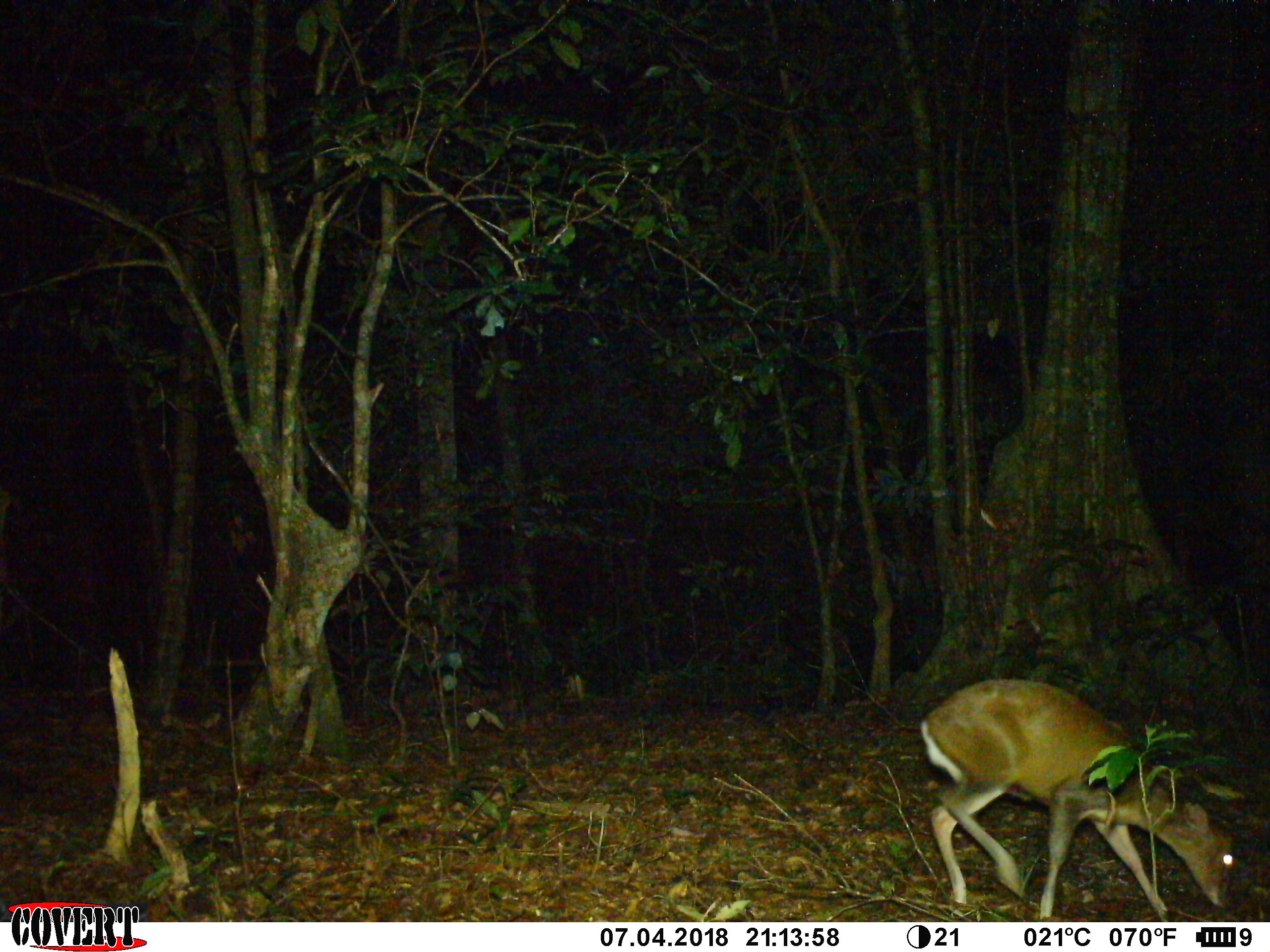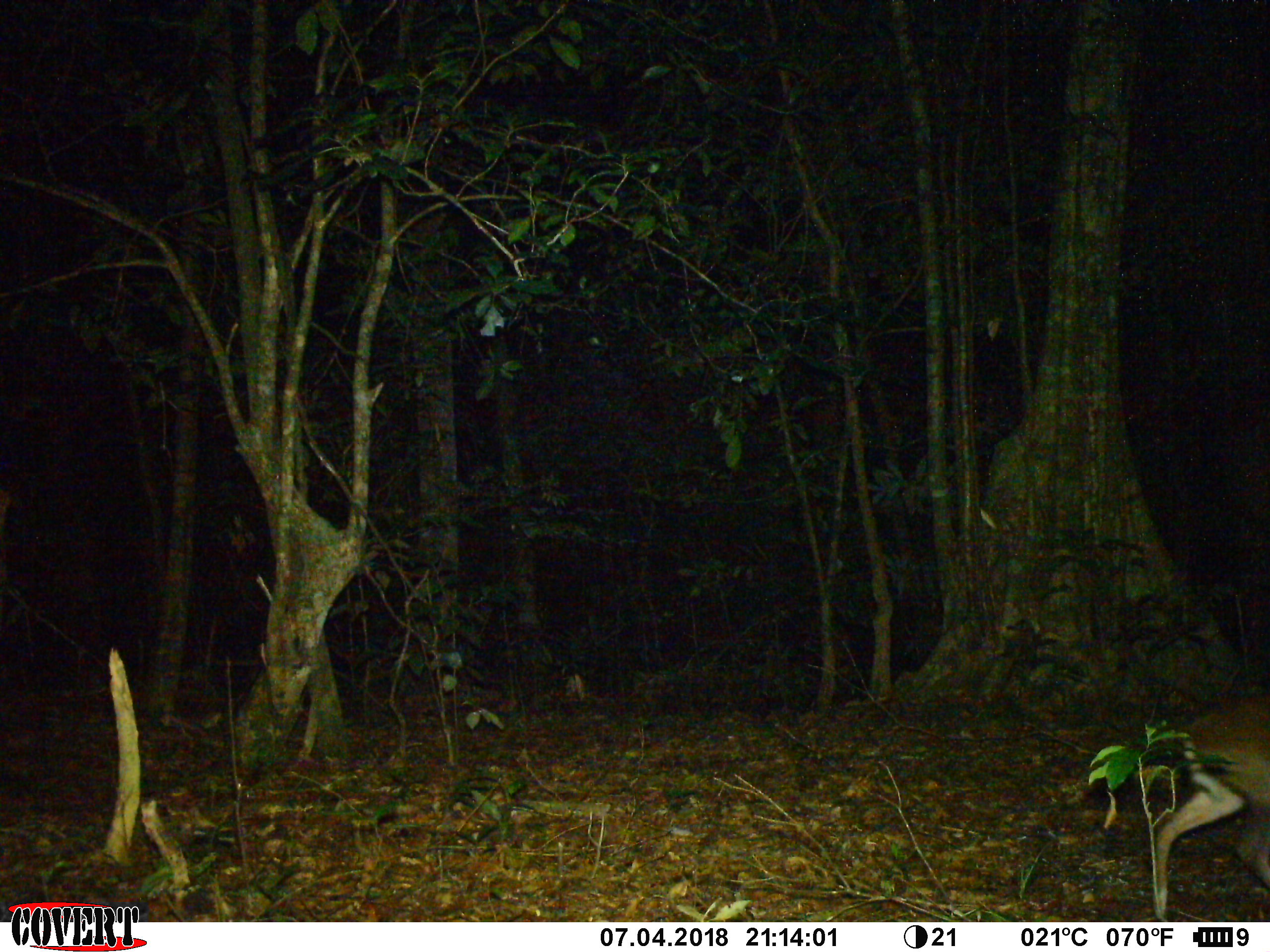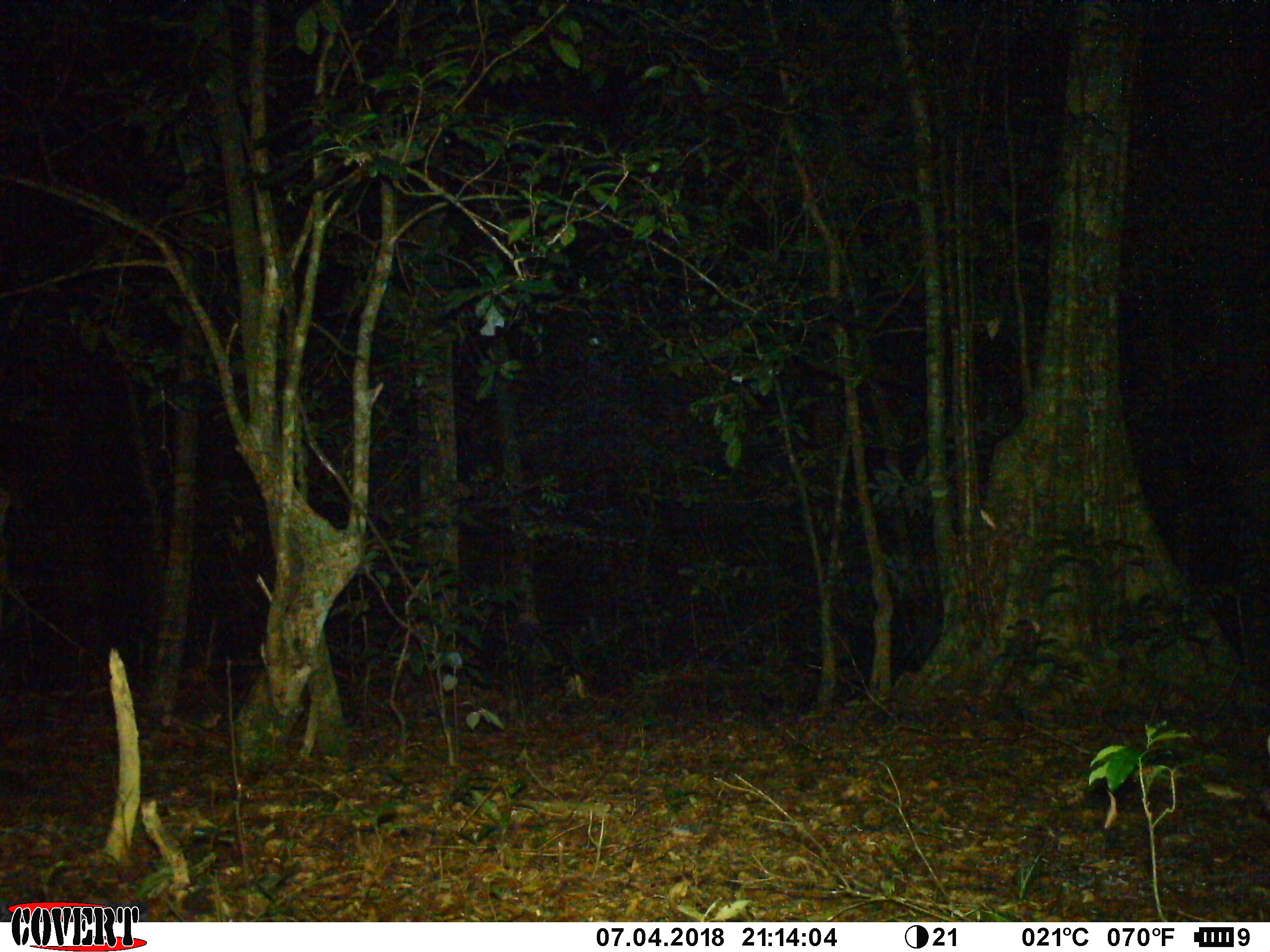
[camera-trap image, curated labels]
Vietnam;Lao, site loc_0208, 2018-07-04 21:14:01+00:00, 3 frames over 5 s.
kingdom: Animalia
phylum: Chordata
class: Mammalia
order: Artiodactyla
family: Cervidae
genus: Muntiacus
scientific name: Muntiacus rooseveltorum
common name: roosevelt's muntjac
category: roosevelts muntjac group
Roosevelts muntjac group (roosevelt's muntjac) (Muntiacus rooseveltorum). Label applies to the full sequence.